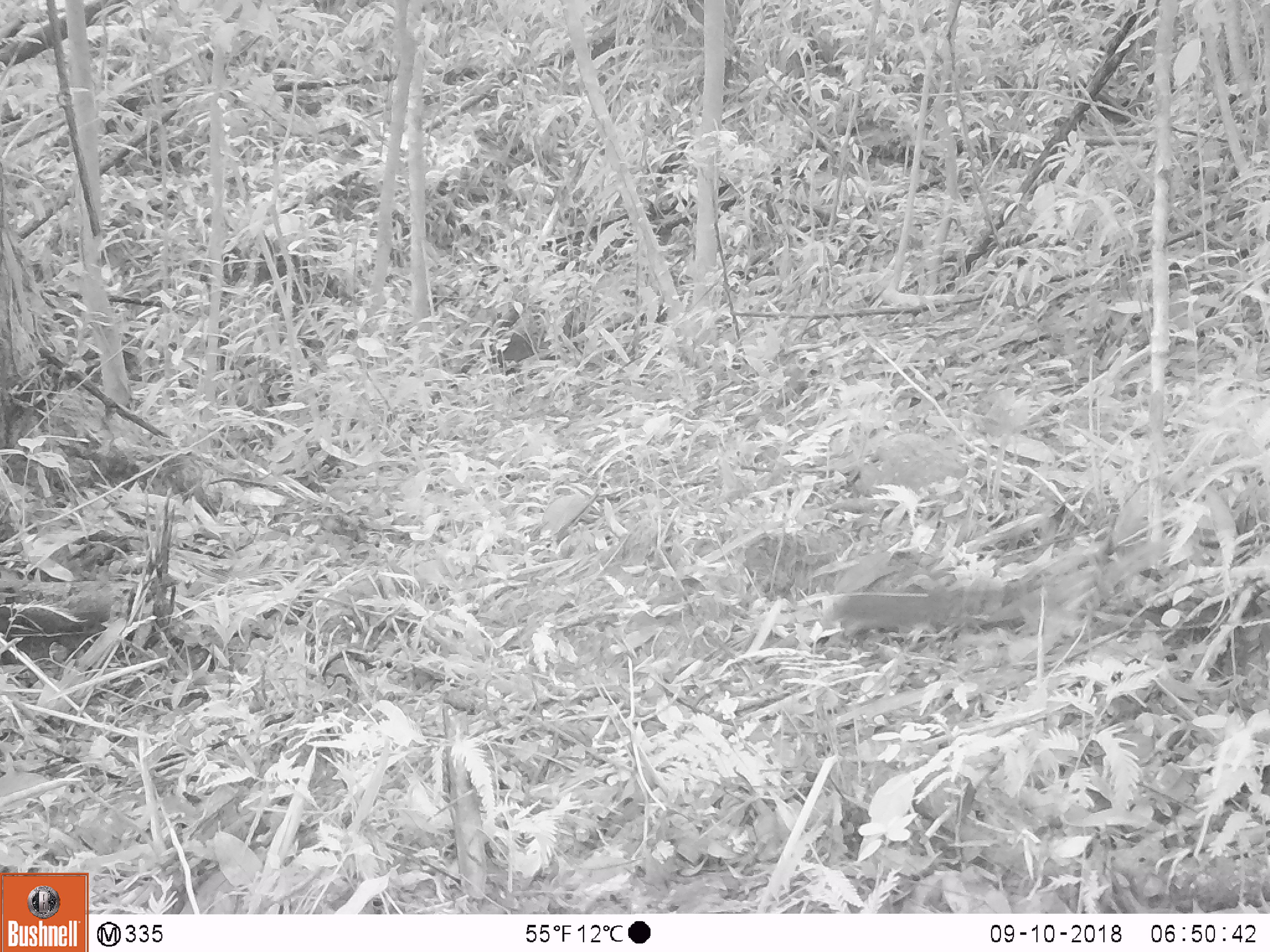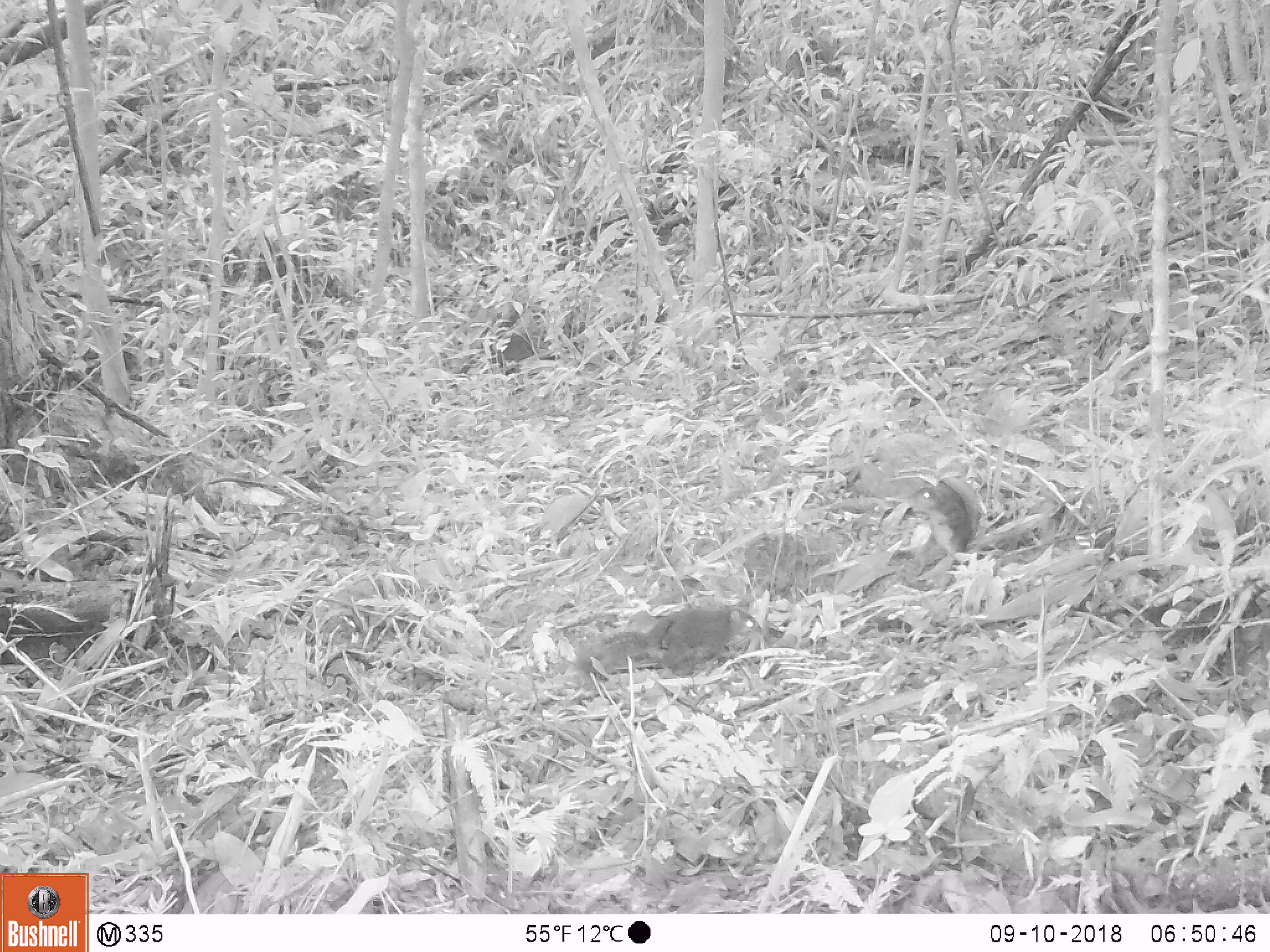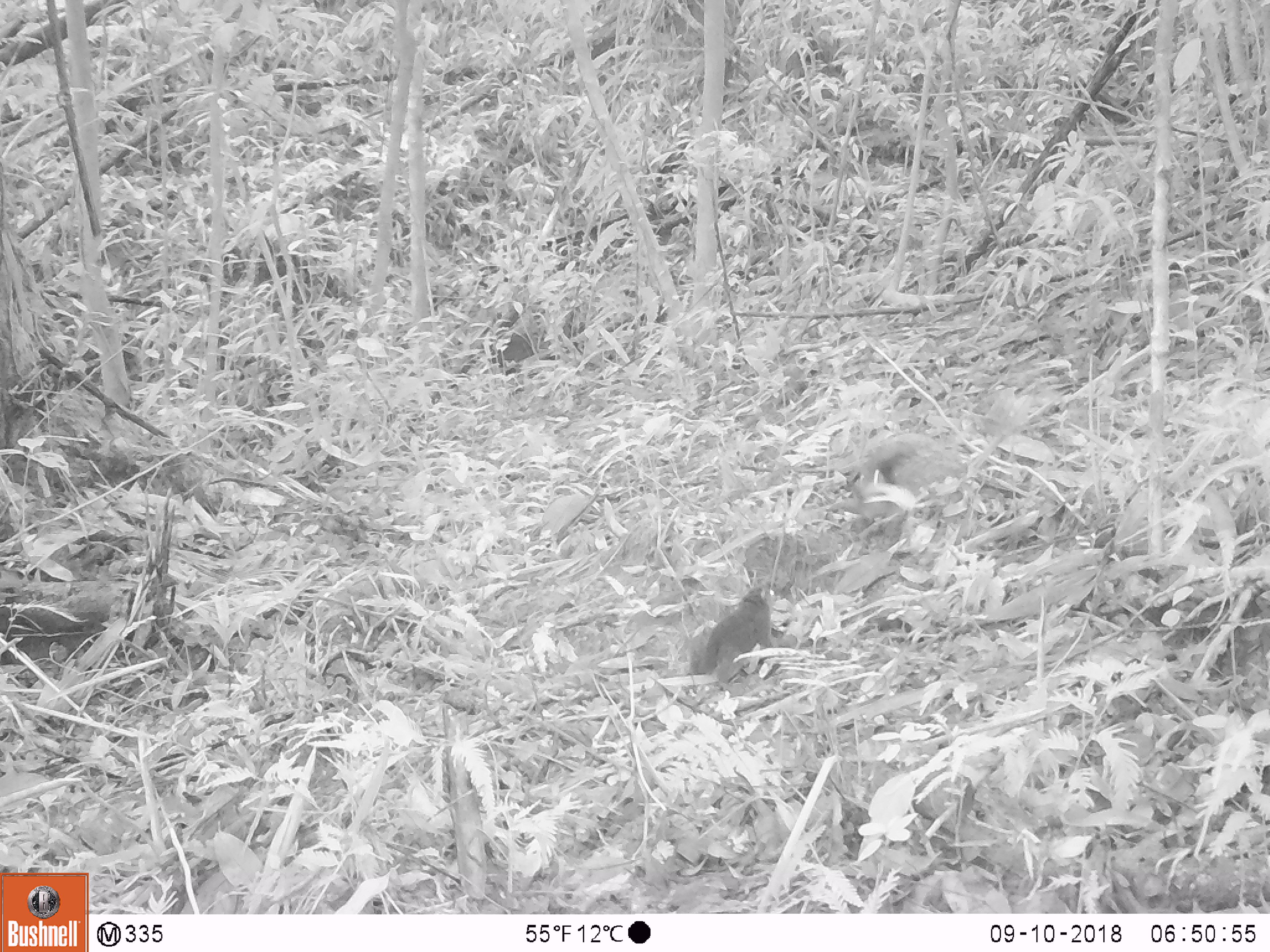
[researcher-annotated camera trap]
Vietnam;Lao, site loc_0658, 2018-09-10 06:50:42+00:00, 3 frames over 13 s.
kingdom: Animalia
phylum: Chordata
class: Mammalia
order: Rodentia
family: Sciuridae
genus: Dremomys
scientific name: Dremomys rufigenis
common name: red-cheeked squirrel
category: red cheeked squirrel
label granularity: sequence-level